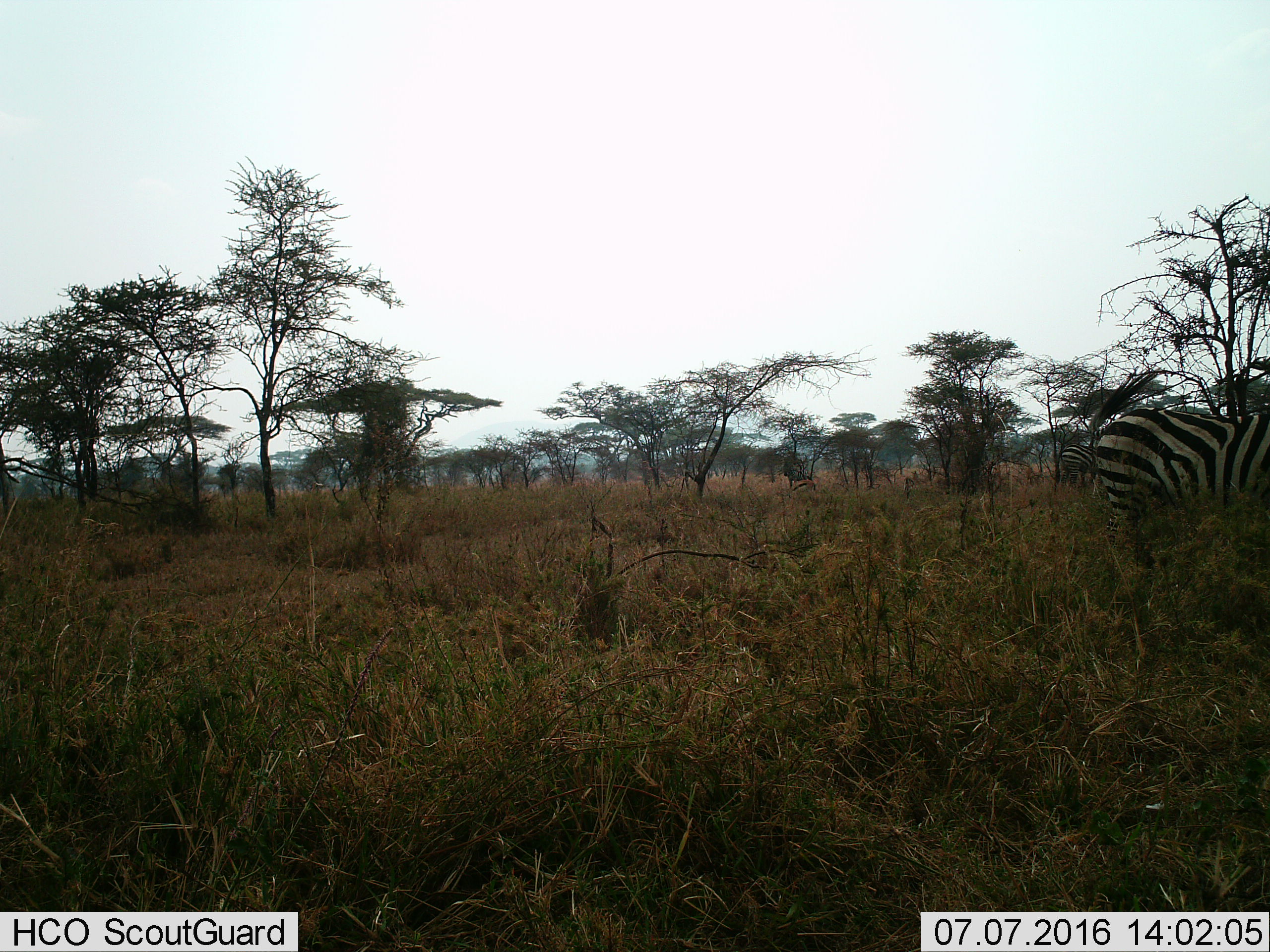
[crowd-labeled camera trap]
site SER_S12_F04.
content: unidentified animal